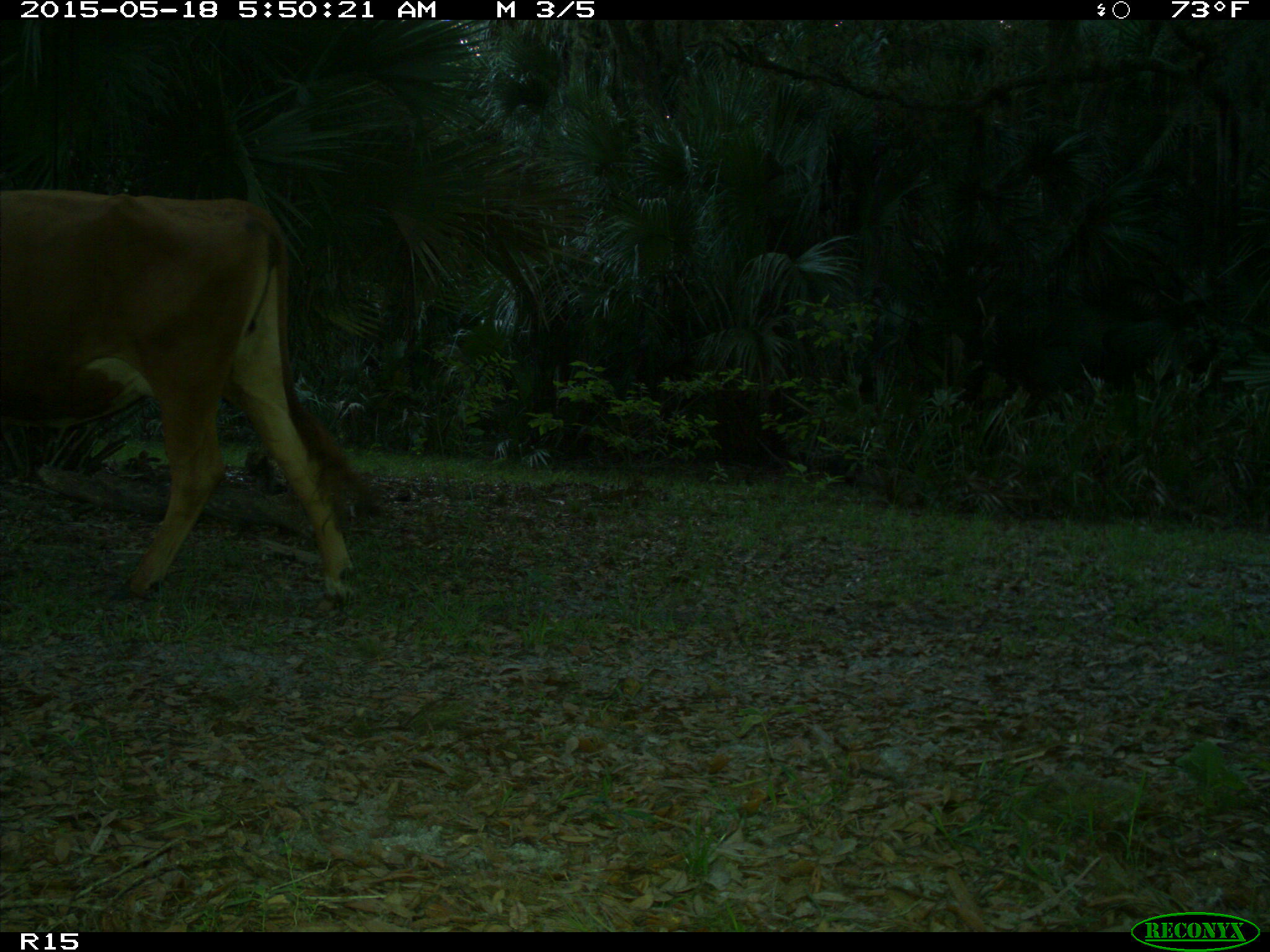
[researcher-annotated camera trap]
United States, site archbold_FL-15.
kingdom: Animalia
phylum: Chordata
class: Mammalia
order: Artiodactyla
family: Bovidae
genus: Bos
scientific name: Bos taurus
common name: domestic cow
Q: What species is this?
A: Bos taurus (domestic cow).